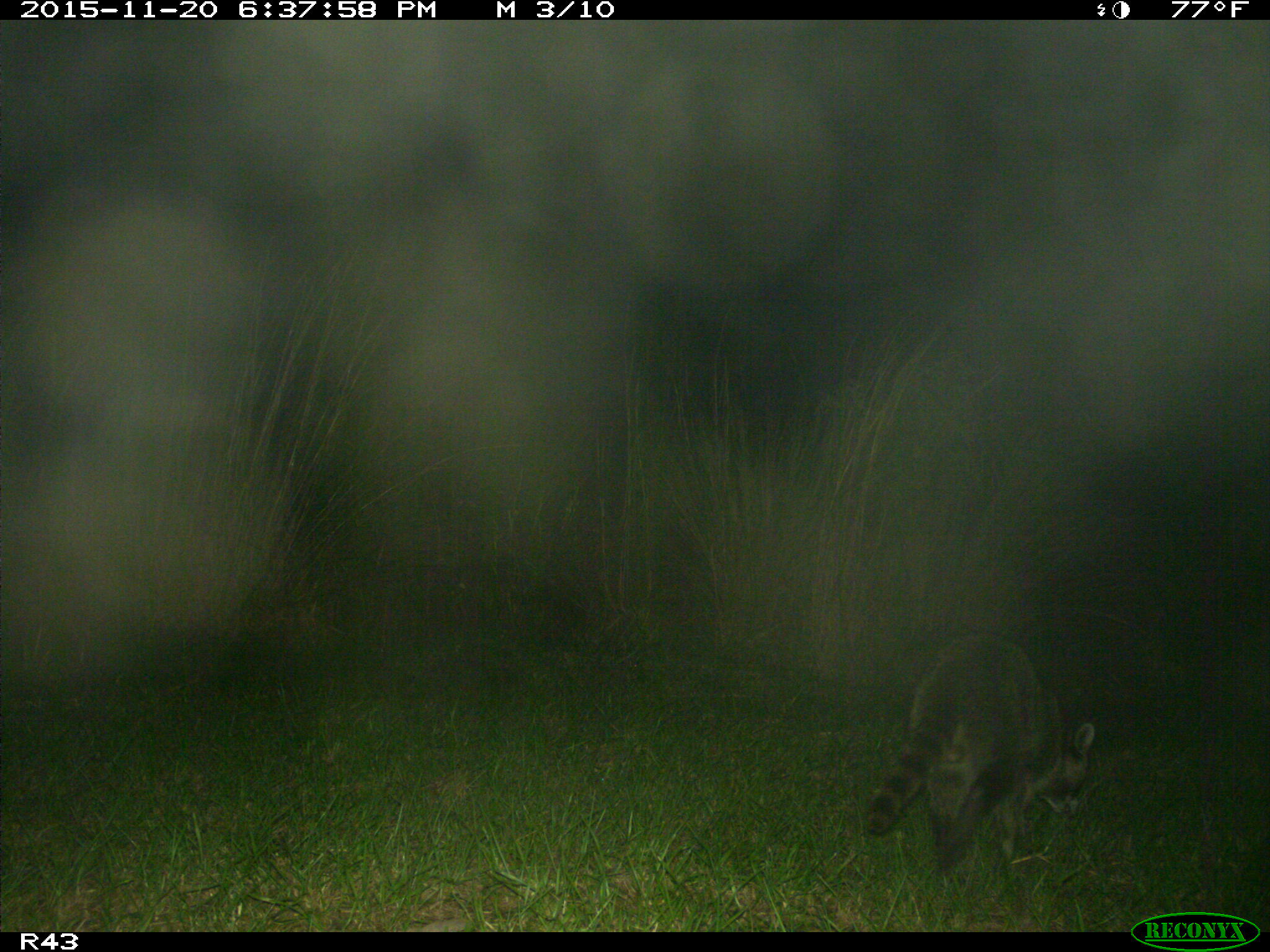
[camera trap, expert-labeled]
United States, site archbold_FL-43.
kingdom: Animalia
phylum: Chordata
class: Mammalia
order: Carnivora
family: Procyonidae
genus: Procyon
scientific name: Procyon lotor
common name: common raccoon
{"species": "Procyon lotor (common raccoon)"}